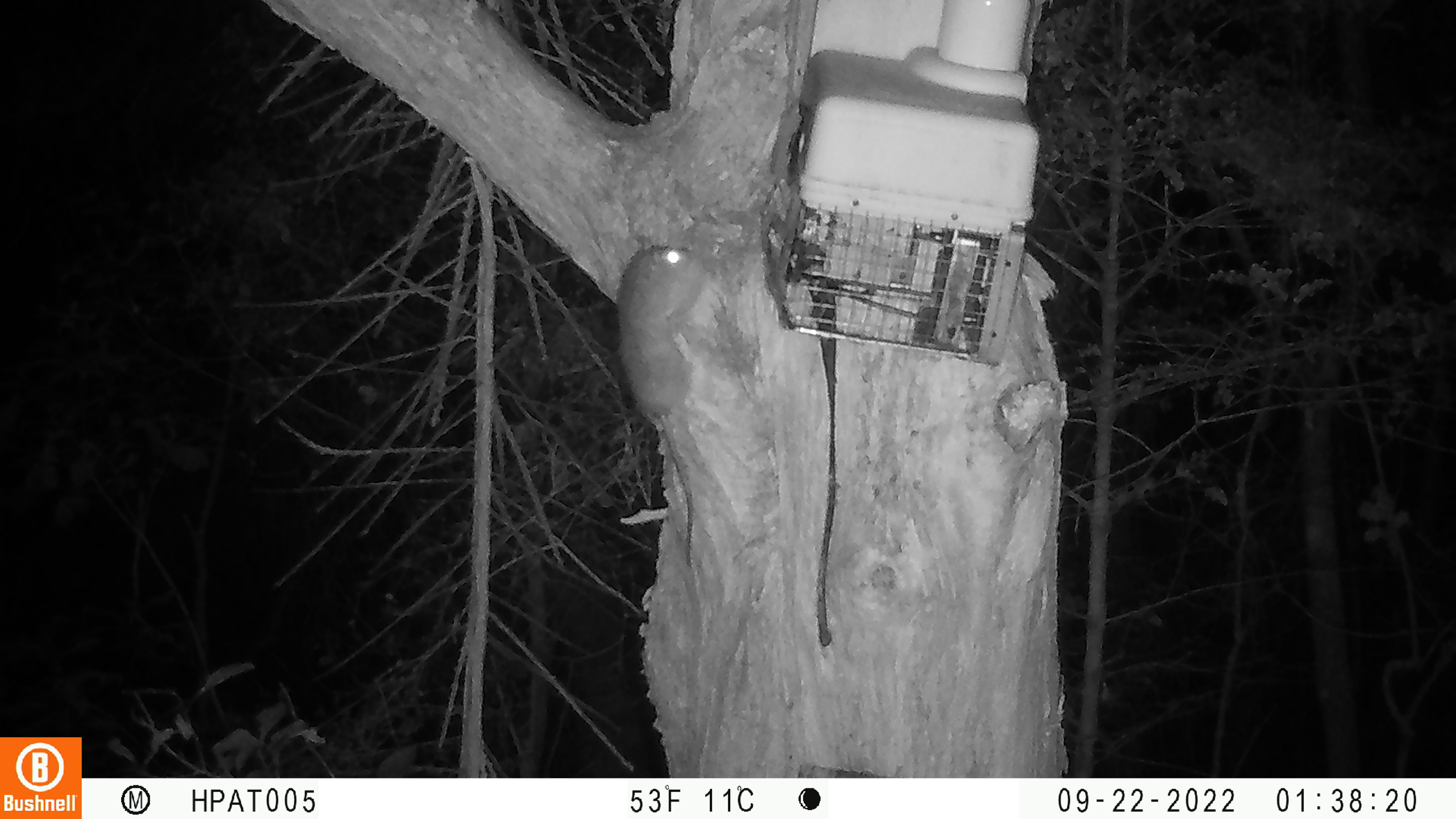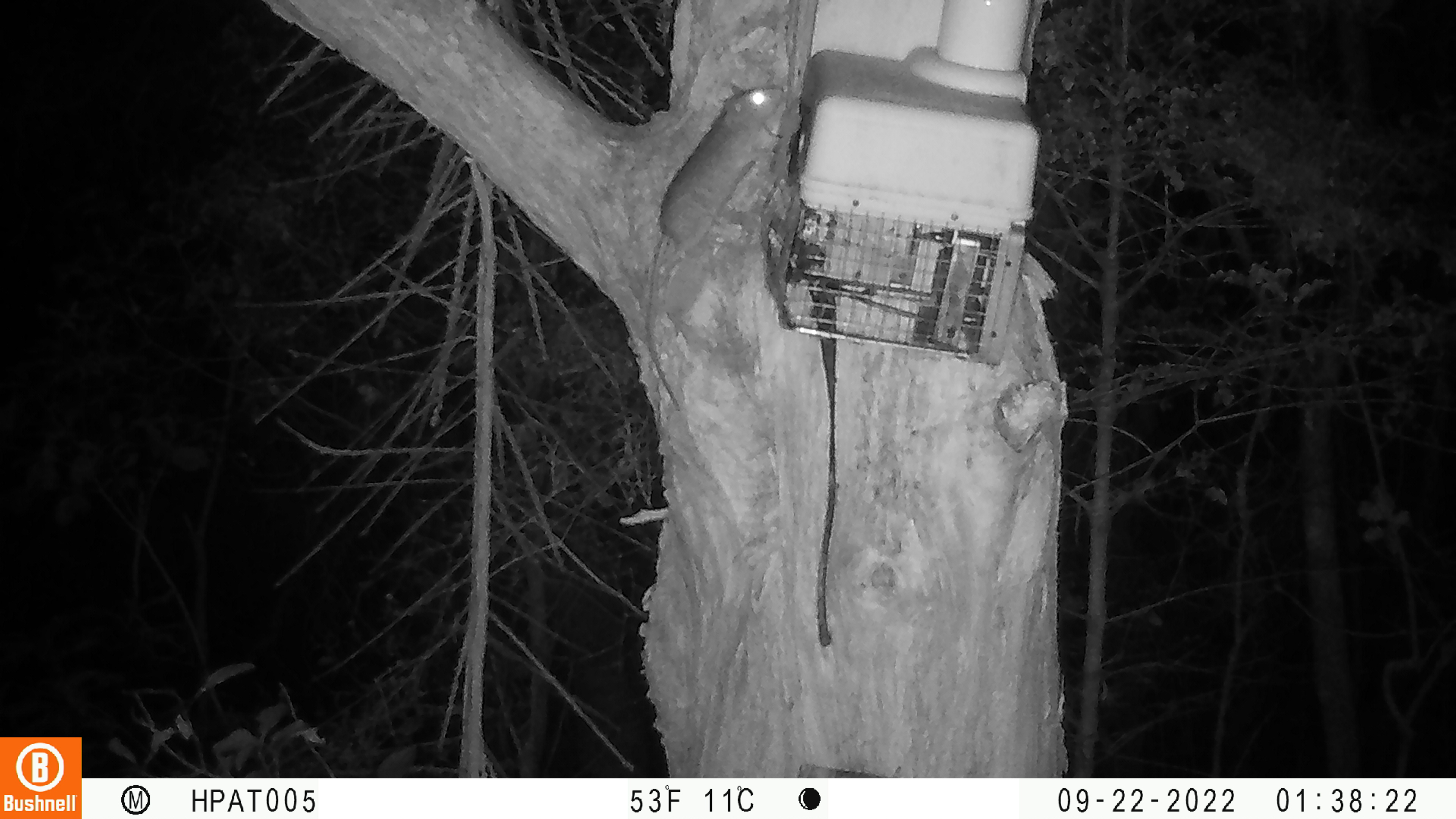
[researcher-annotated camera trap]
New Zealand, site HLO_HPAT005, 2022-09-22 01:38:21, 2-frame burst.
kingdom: Animalia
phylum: Chordata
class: Mammalia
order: Rodentia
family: Muridae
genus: Rattus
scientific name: Rattus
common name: rat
Rat (Rattus).